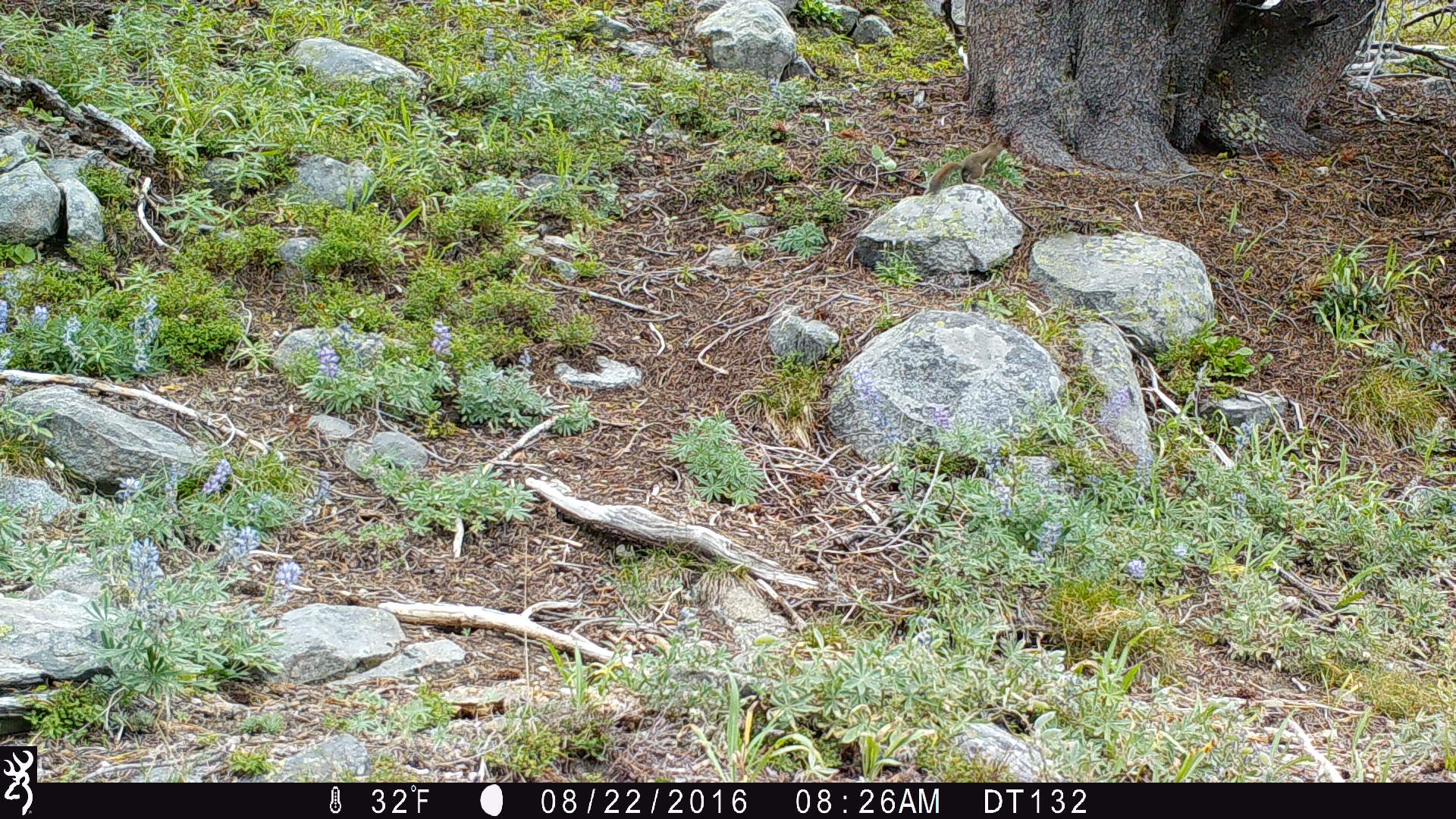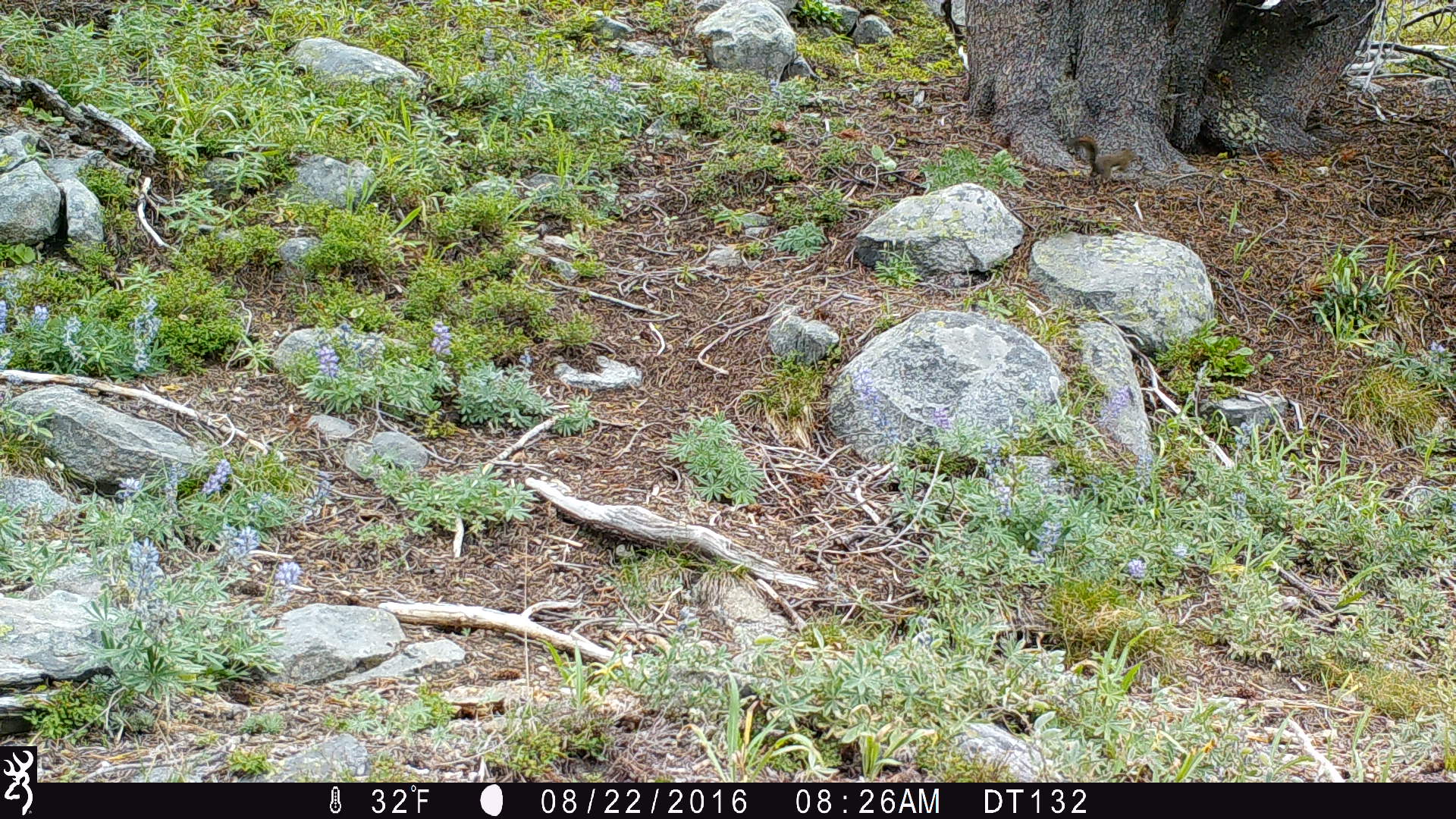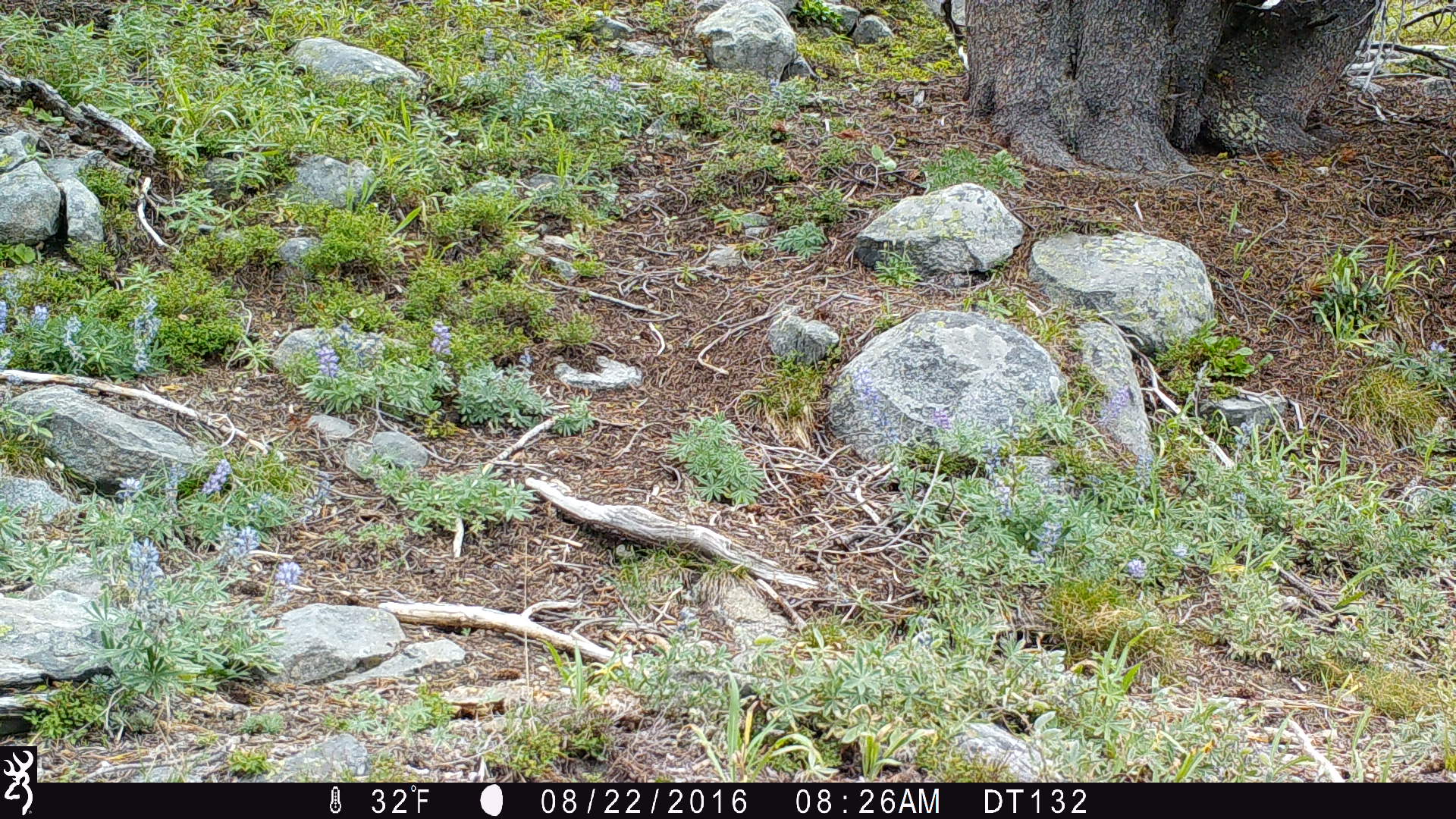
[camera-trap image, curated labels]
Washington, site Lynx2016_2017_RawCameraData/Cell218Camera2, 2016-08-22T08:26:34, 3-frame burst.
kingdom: Animalia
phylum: Chordata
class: Mammalia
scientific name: Mammalia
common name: small mammal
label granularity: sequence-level